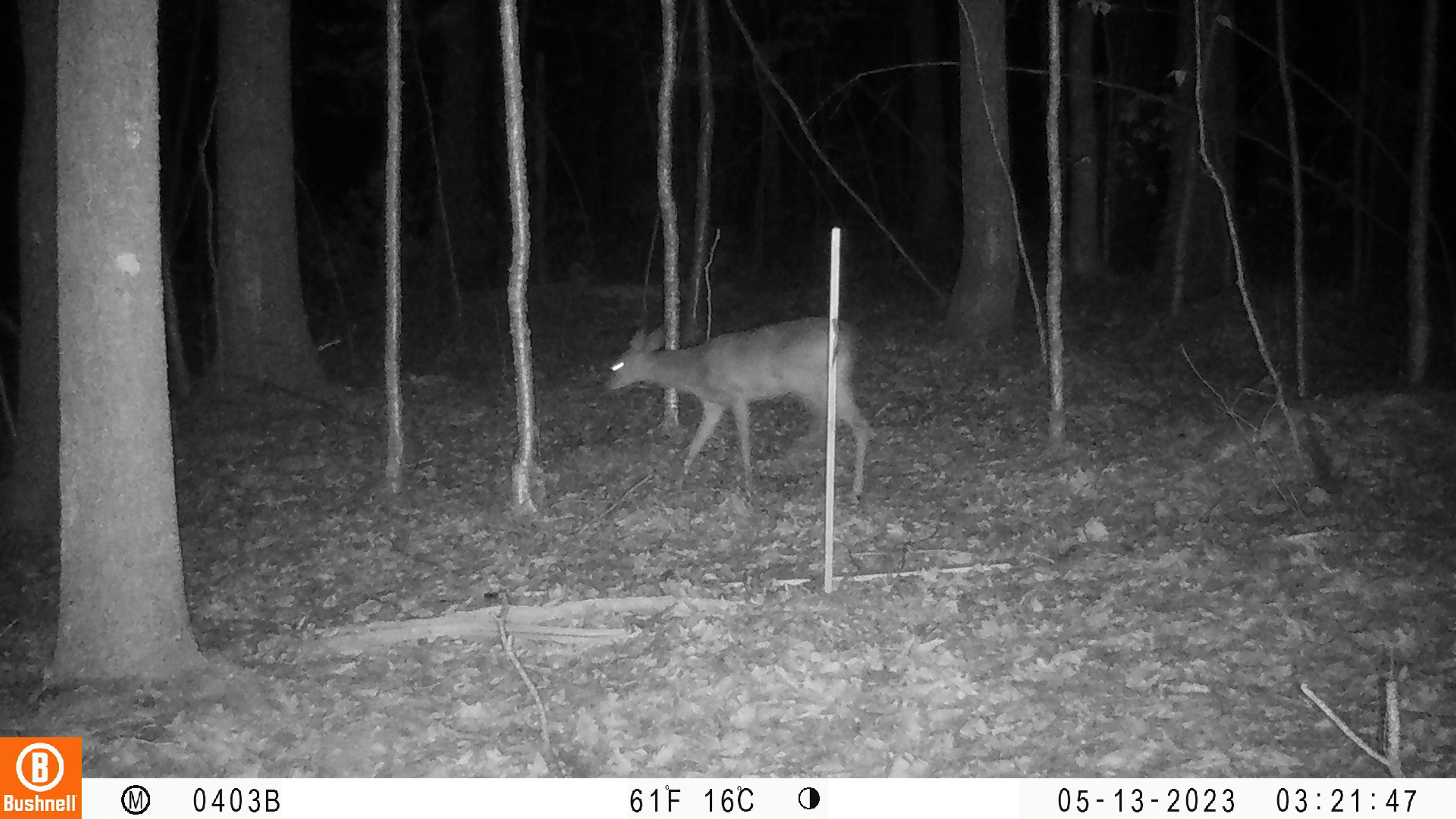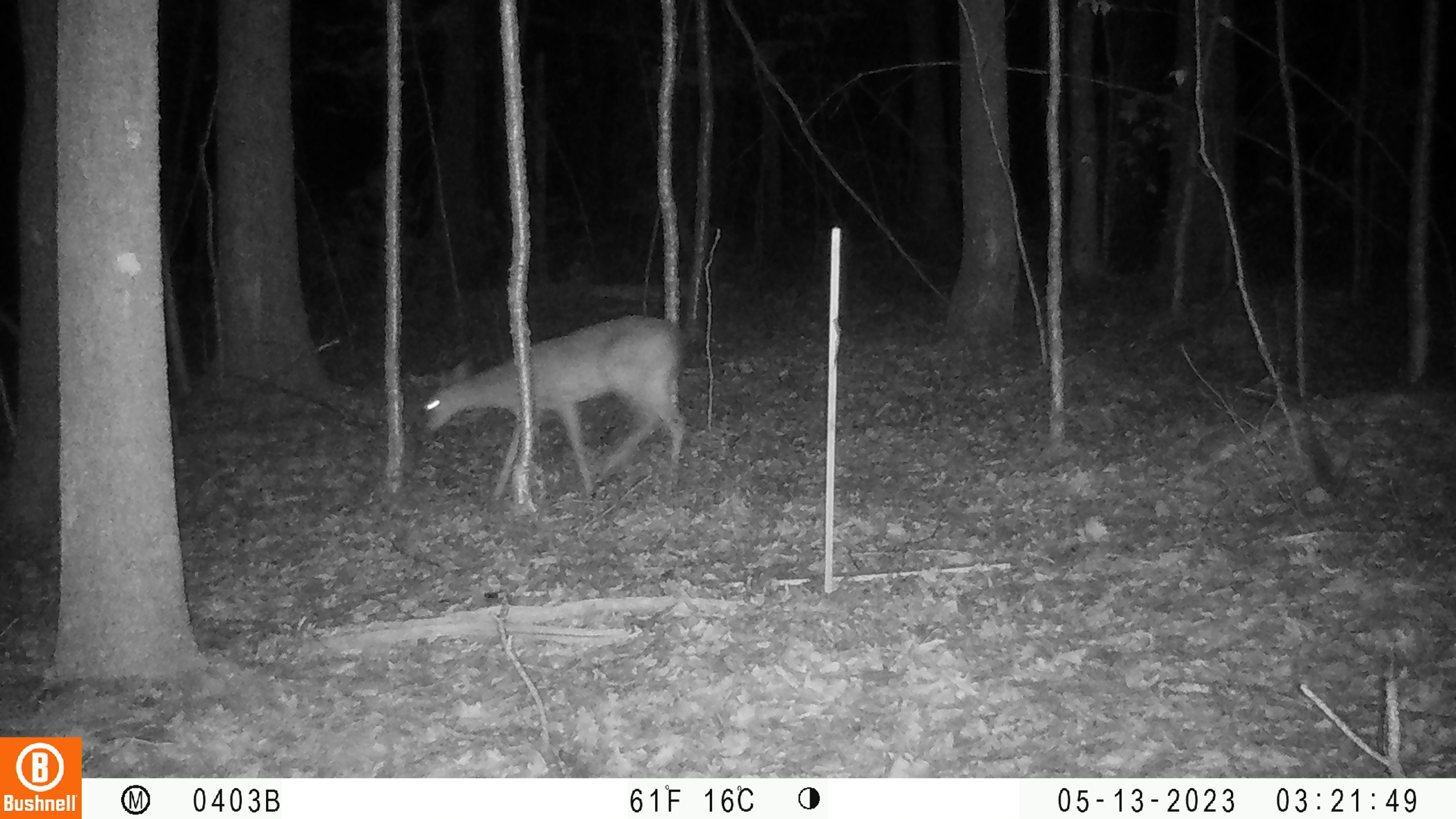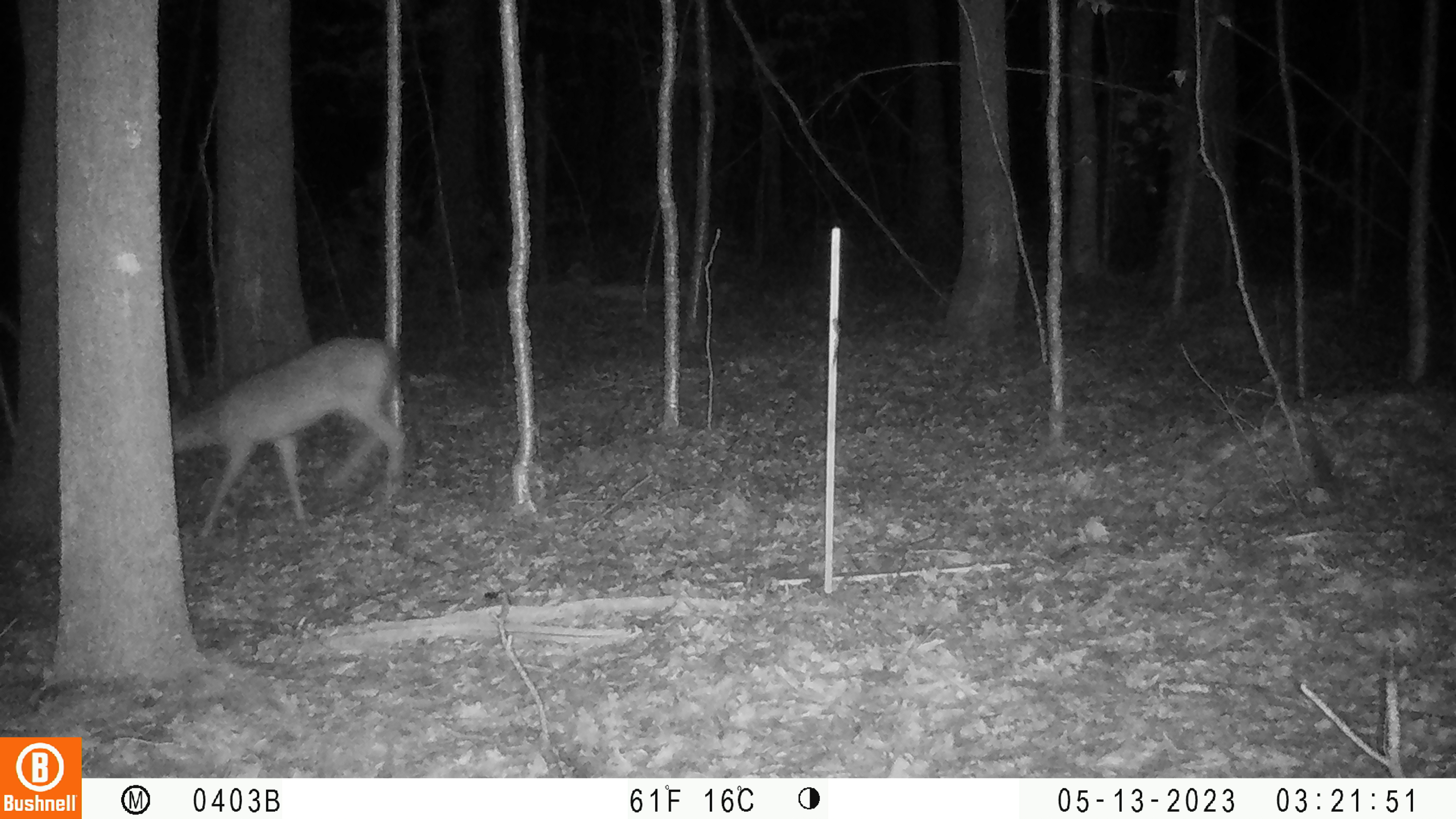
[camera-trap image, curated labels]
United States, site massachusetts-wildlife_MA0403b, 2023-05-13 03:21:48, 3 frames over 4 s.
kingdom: Animalia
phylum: Chordata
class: Mammalia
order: Artiodactyla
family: Cervidae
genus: Odocoileus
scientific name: Odocoileus virginianus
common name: white-tailed deer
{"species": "white-tailed deer (Odocoileus virginianus)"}